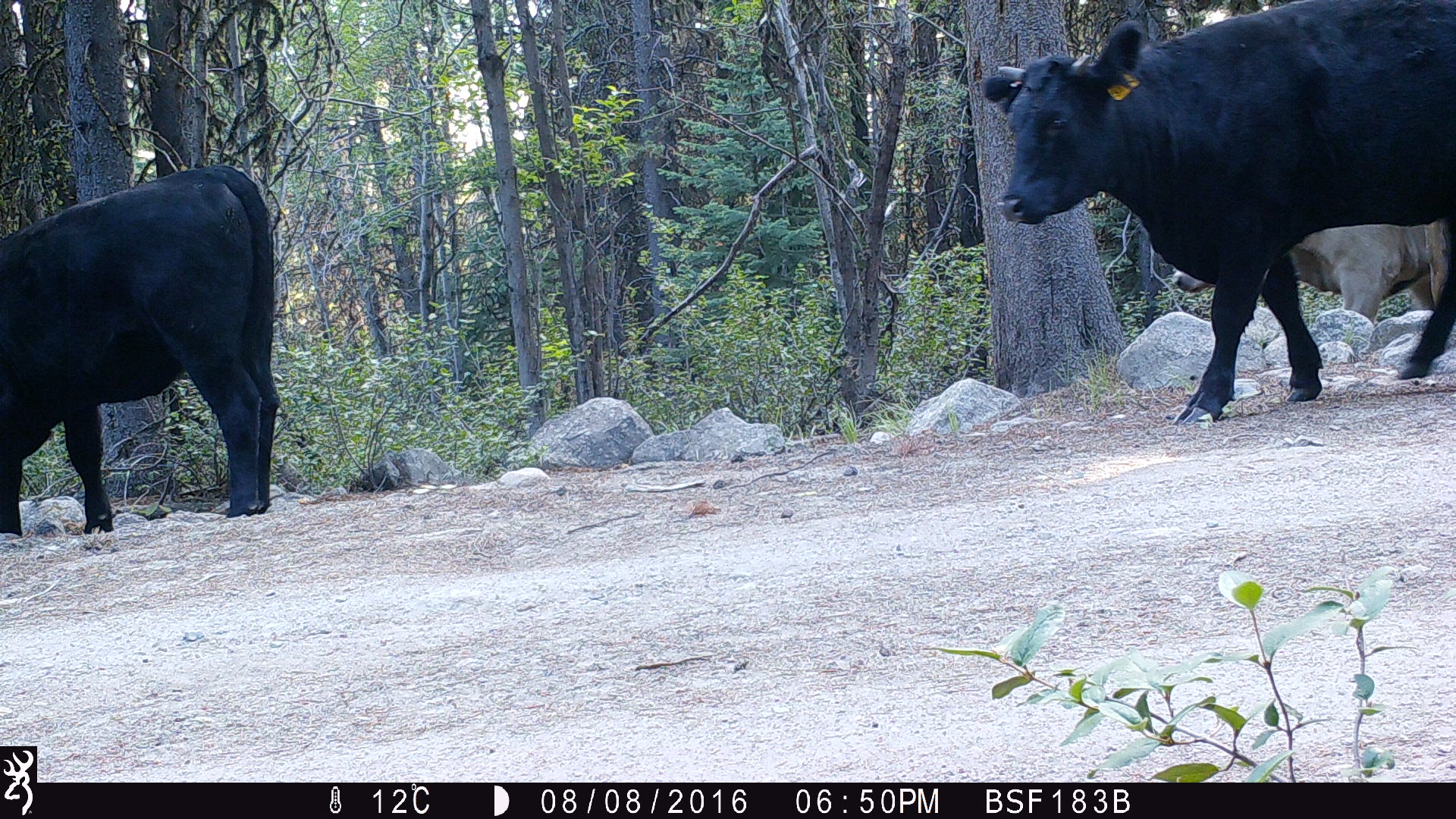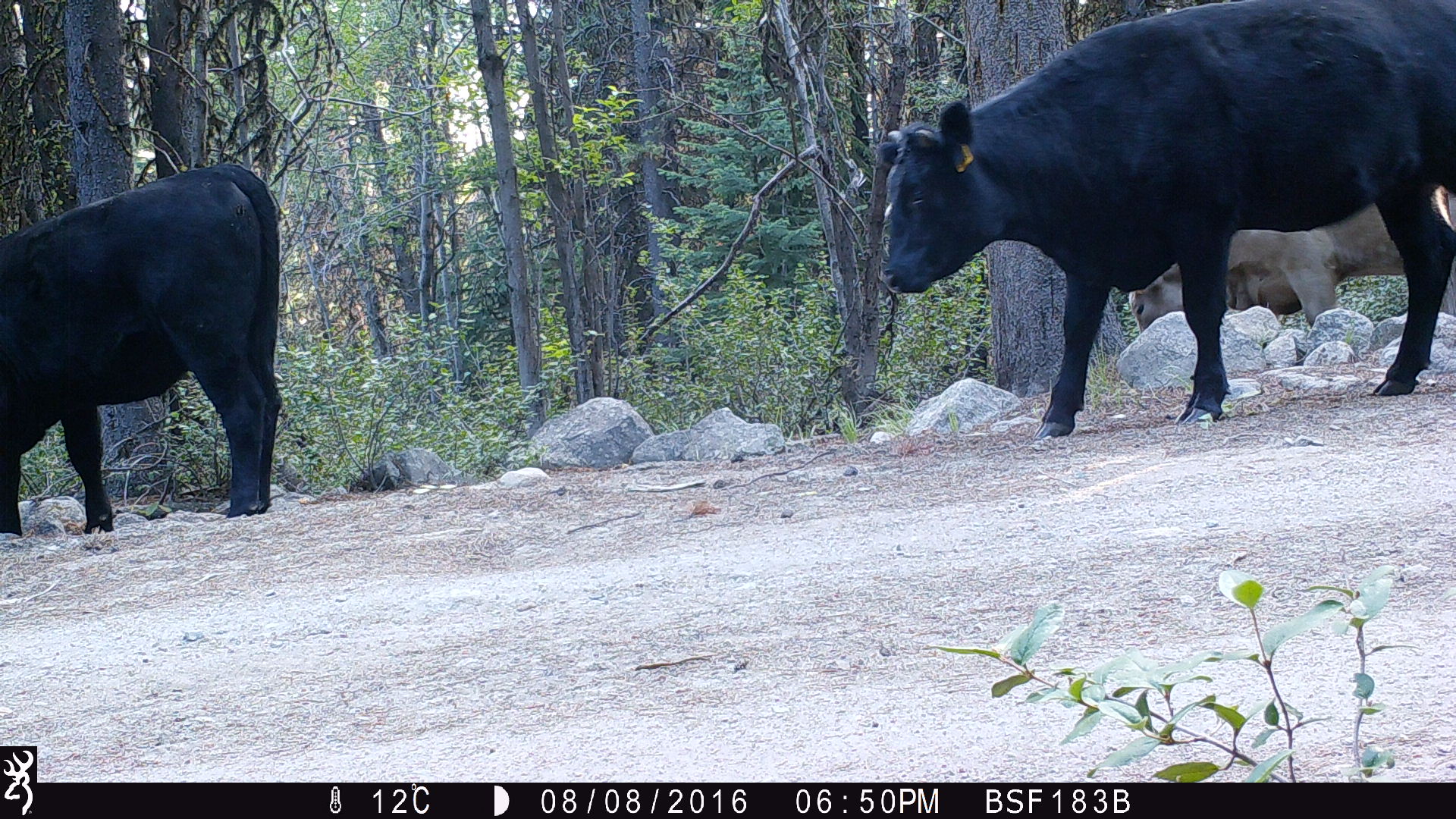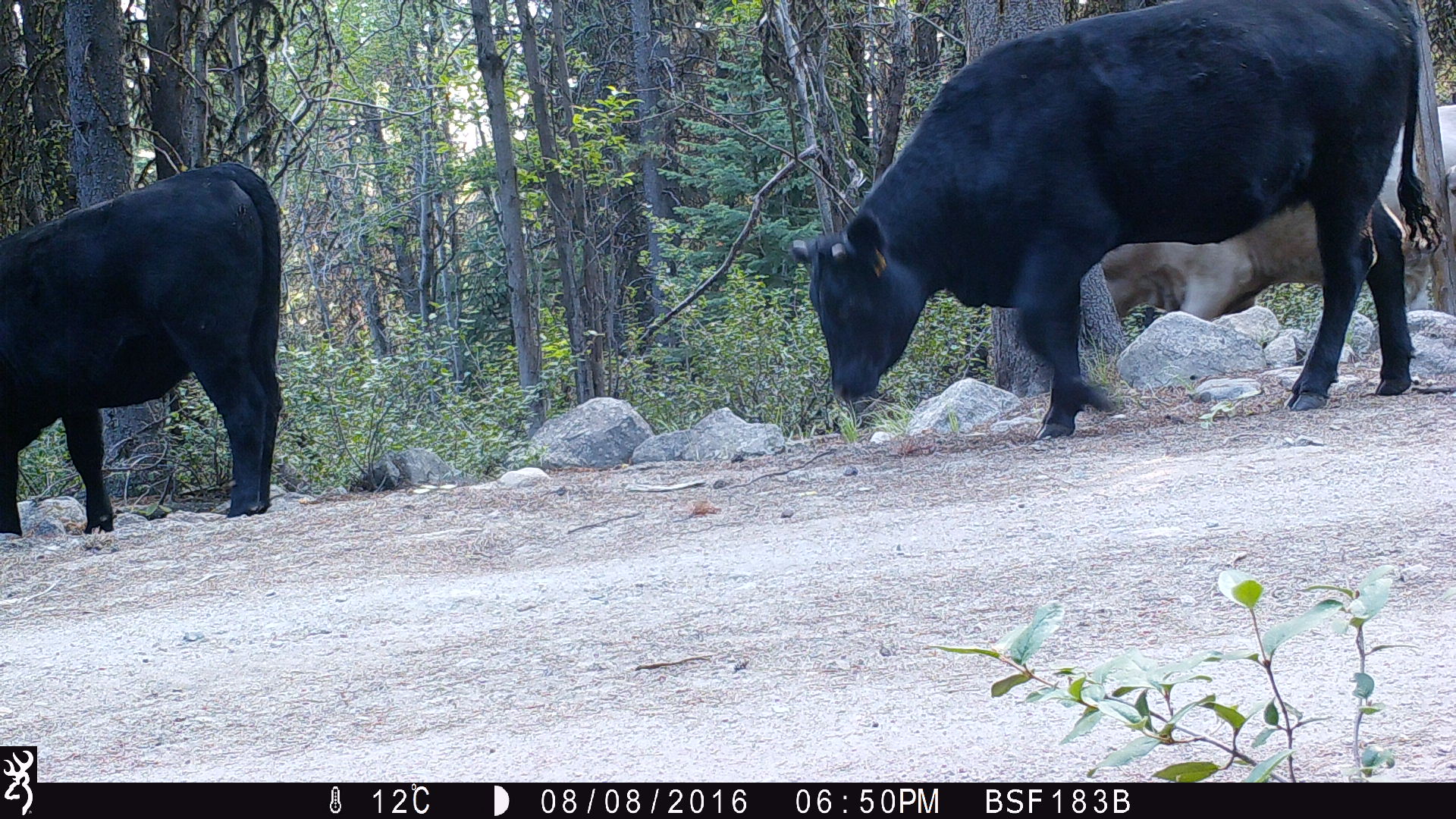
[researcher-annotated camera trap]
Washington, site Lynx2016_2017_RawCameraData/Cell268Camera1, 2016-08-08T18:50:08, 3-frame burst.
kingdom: Animalia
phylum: Chordata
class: Mammalia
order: Artiodactyla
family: Bovidae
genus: Bos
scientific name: Bos taurus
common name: domestic cattle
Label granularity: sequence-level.